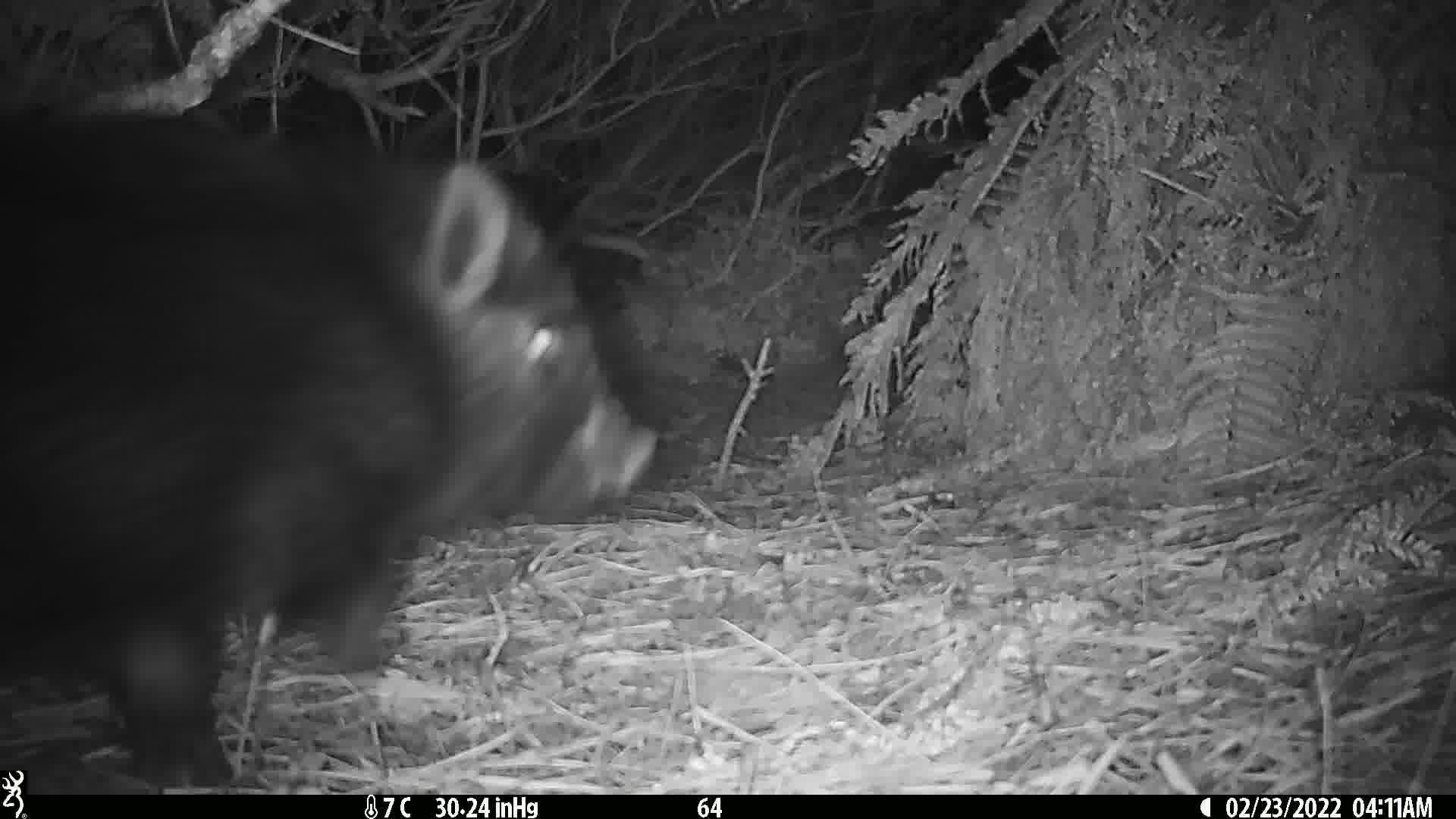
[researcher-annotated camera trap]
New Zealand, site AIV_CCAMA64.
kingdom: Animalia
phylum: Chordata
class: Mammalia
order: Artiodactyla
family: Suidae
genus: Sus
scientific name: Sus scrofa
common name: pig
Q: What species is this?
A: Pig (Sus scrofa).